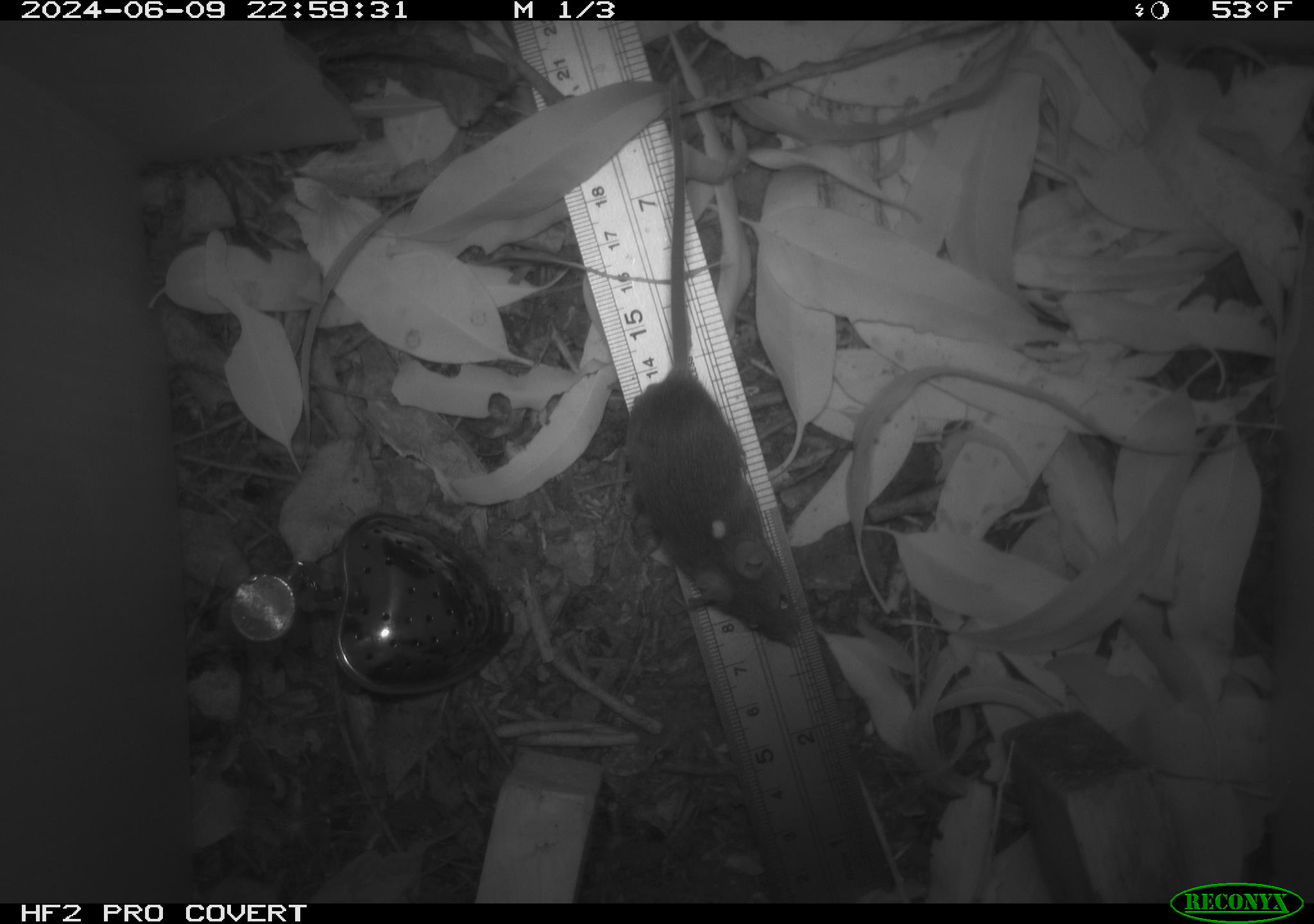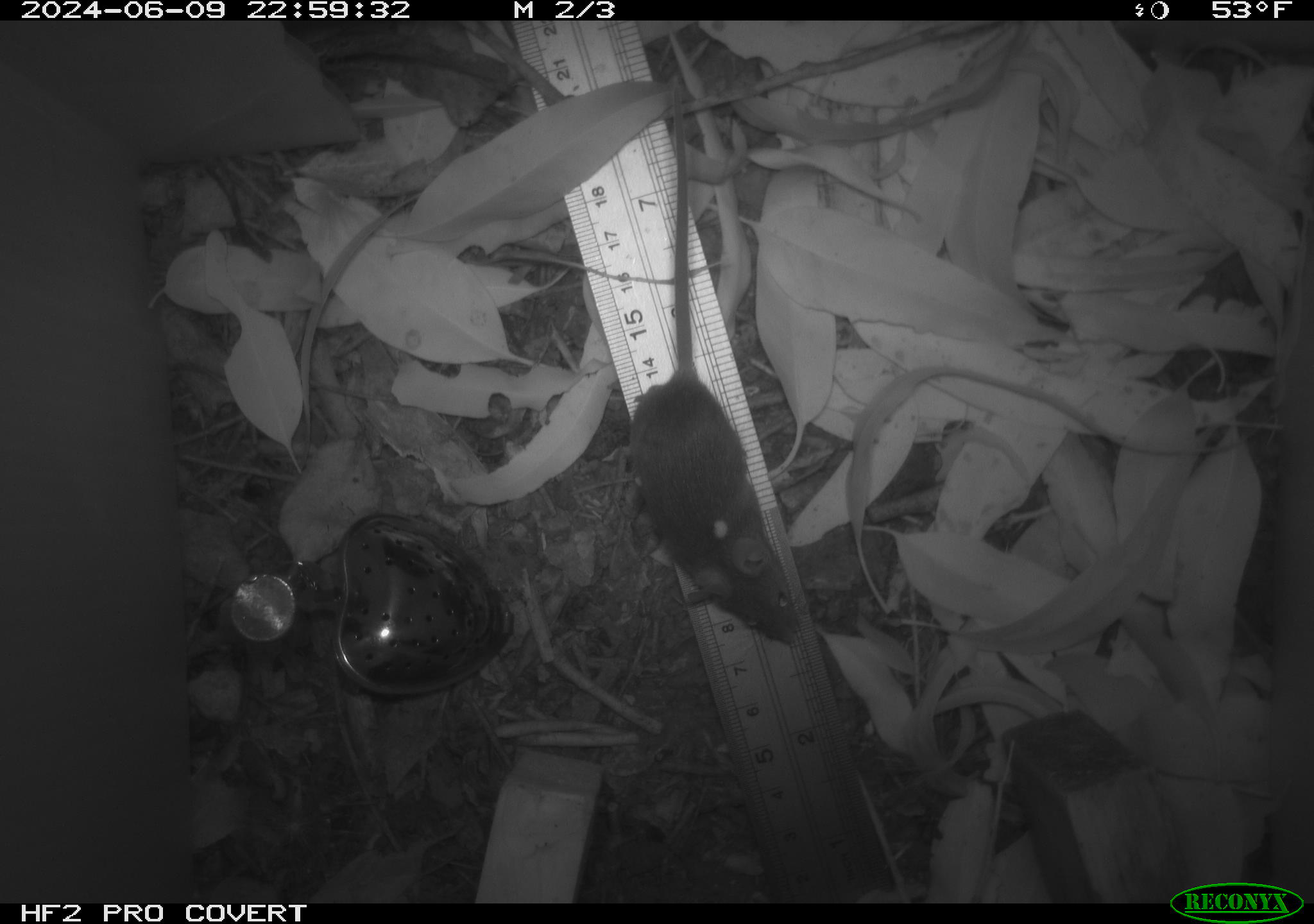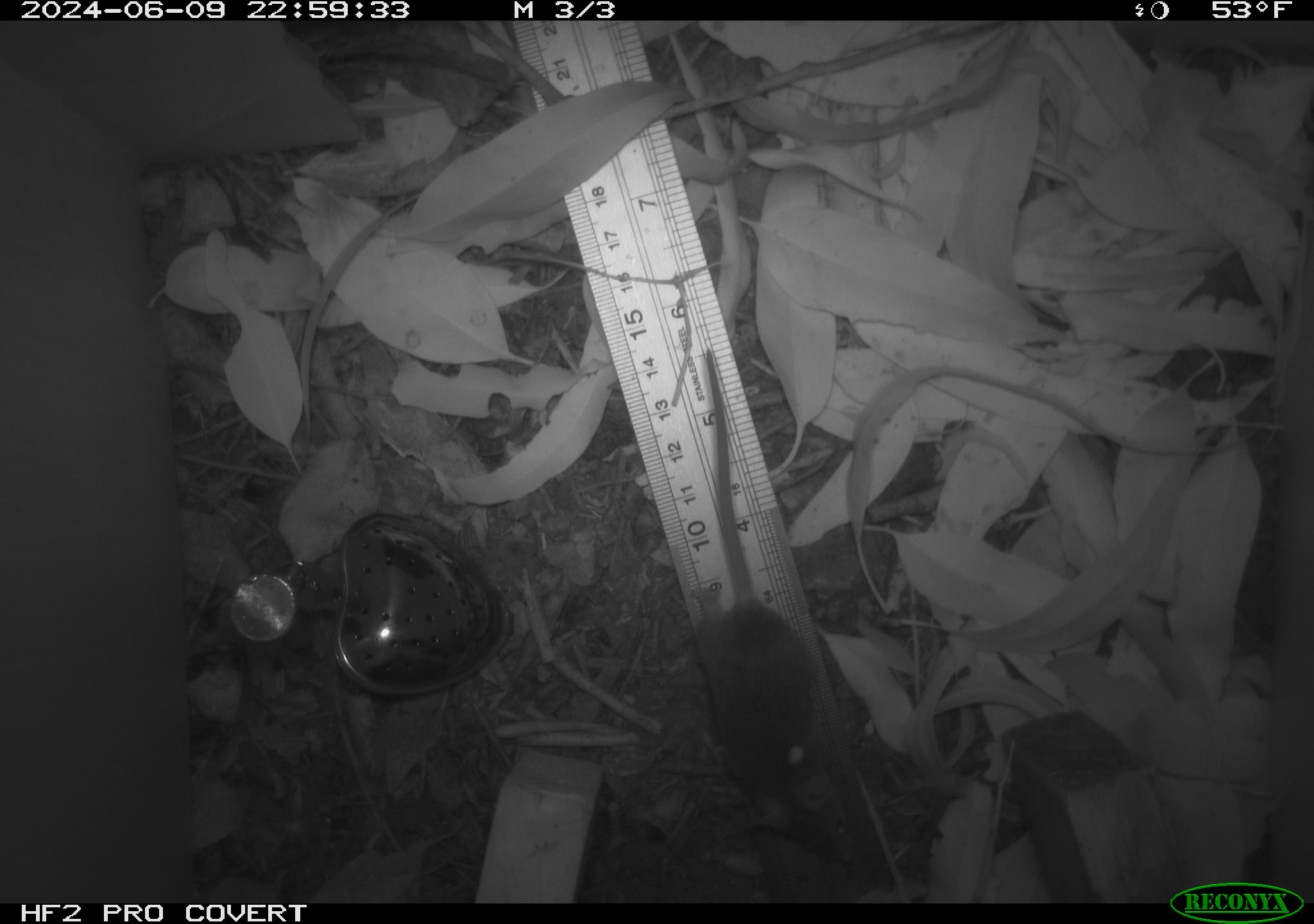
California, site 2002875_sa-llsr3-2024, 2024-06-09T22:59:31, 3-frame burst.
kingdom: Animalia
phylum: Chordata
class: Mammalia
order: Rodentia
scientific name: Rodentia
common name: mouse species